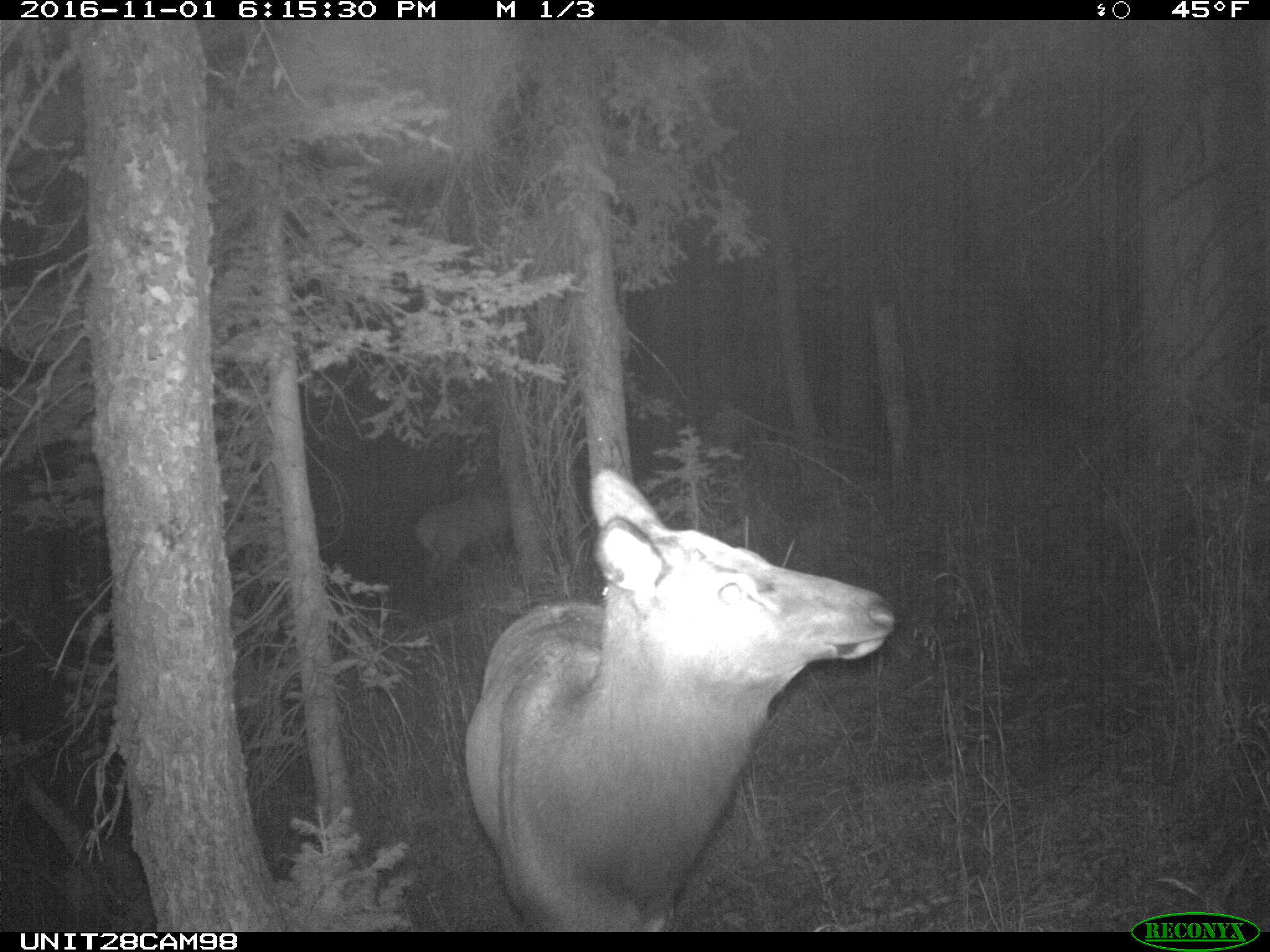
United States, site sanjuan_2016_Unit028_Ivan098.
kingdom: Animalia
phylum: Chordata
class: Mammalia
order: Artiodactyla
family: Cervidae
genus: Cervus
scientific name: Cervus elaphus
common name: red deer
Cervus elaphus (red deer).